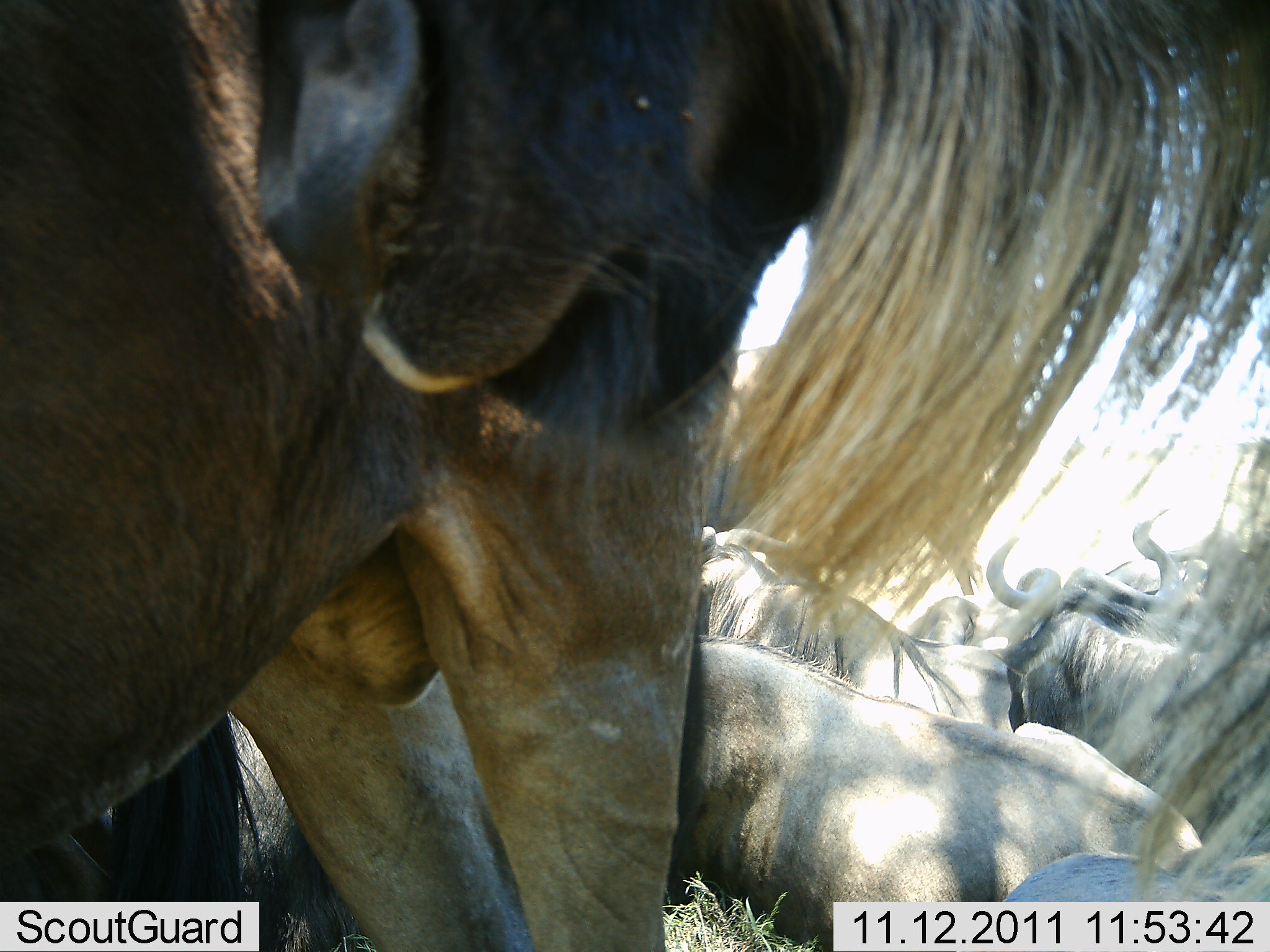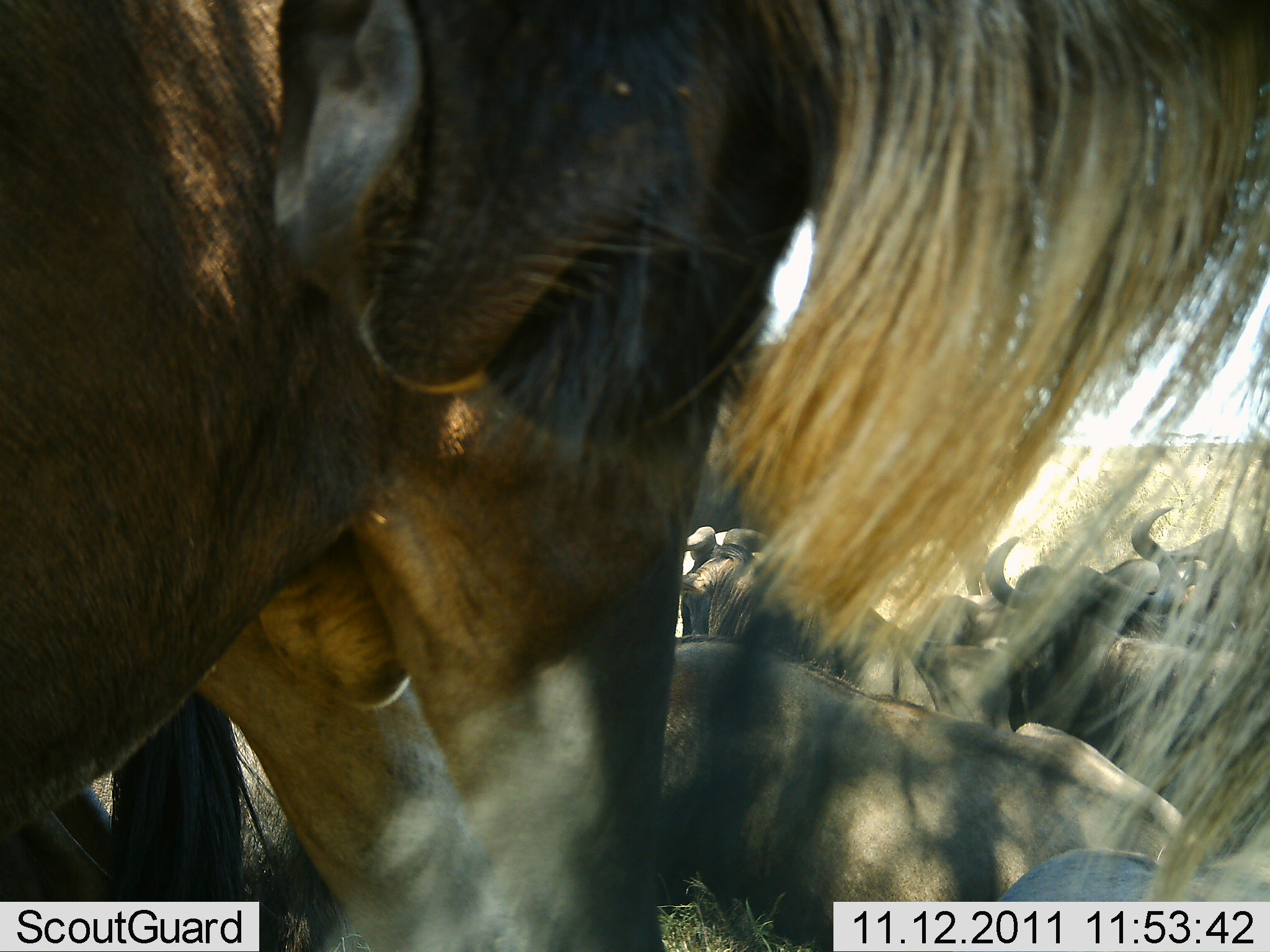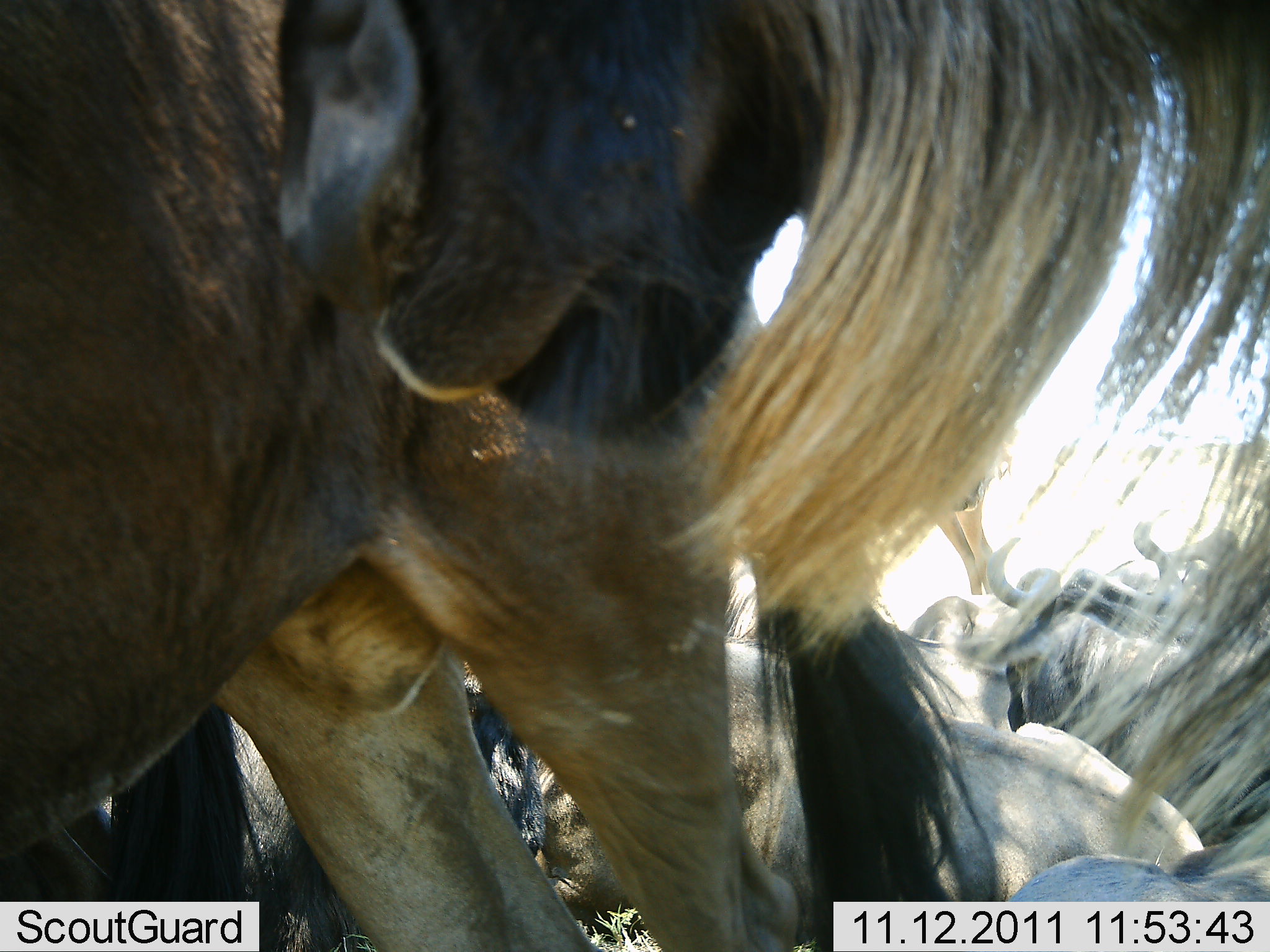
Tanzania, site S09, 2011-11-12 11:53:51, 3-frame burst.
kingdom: Animalia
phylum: Chordata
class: Mammalia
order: Artiodactyla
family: Bovidae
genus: Connochaetes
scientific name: Connochaetes taurinus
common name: blue wildebeest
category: wildebeest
Wildebeest (blue wildebeest) (Connochaetes taurinus), count 7. Behavior (volunteer vote fractions): standing 80%, resting 60%, moving 10%, interacting 20%. Young present (vote fraction): 0%. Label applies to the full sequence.